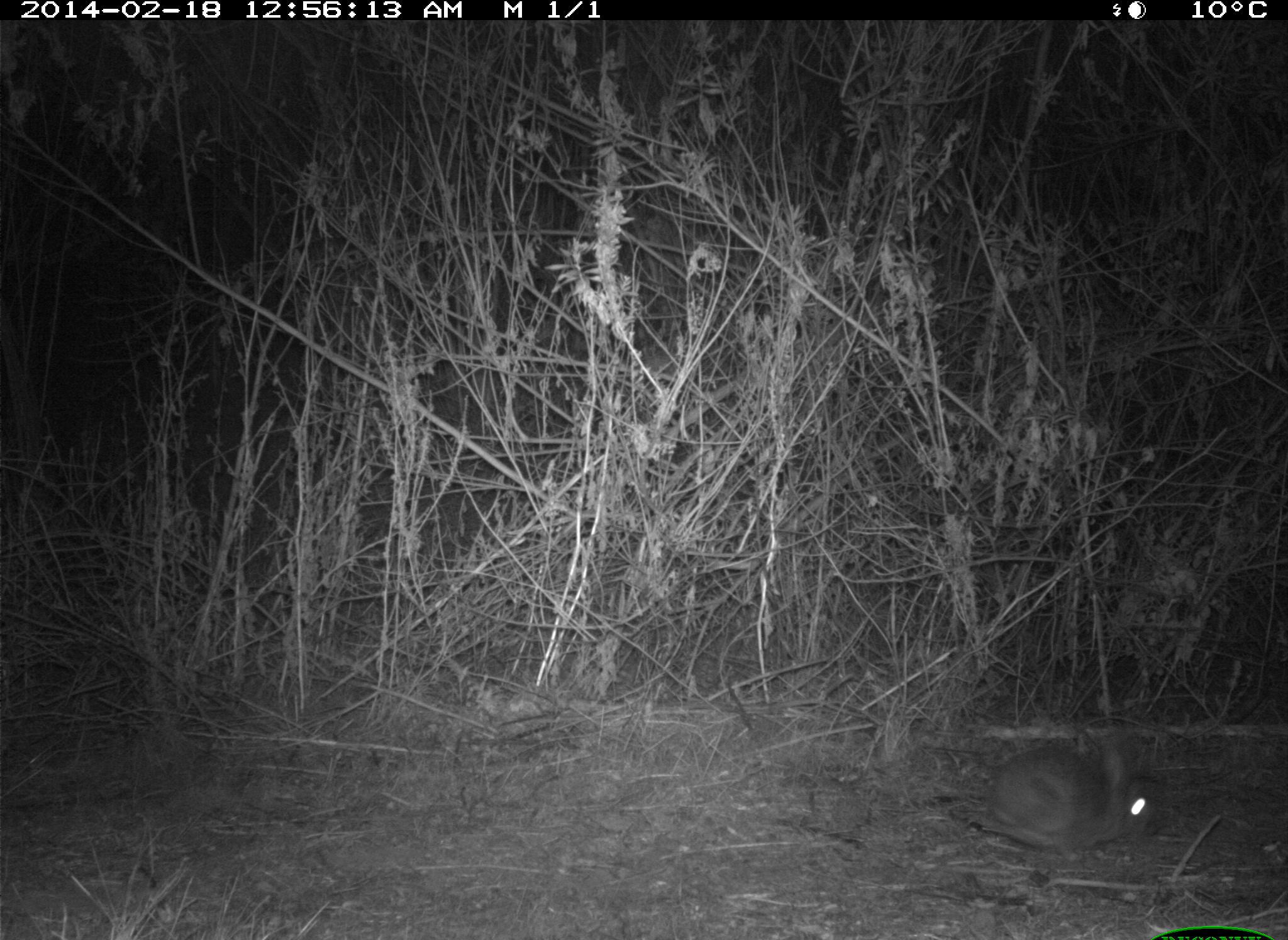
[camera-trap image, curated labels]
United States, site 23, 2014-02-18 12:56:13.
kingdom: Animalia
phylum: Chordata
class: Mammalia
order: Lagomorpha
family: Leporidae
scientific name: Leporidae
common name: rabbits and hares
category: rabbit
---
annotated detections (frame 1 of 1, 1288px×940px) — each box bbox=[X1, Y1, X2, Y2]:
rabbit: bbox=[960, 723, 1159, 851]